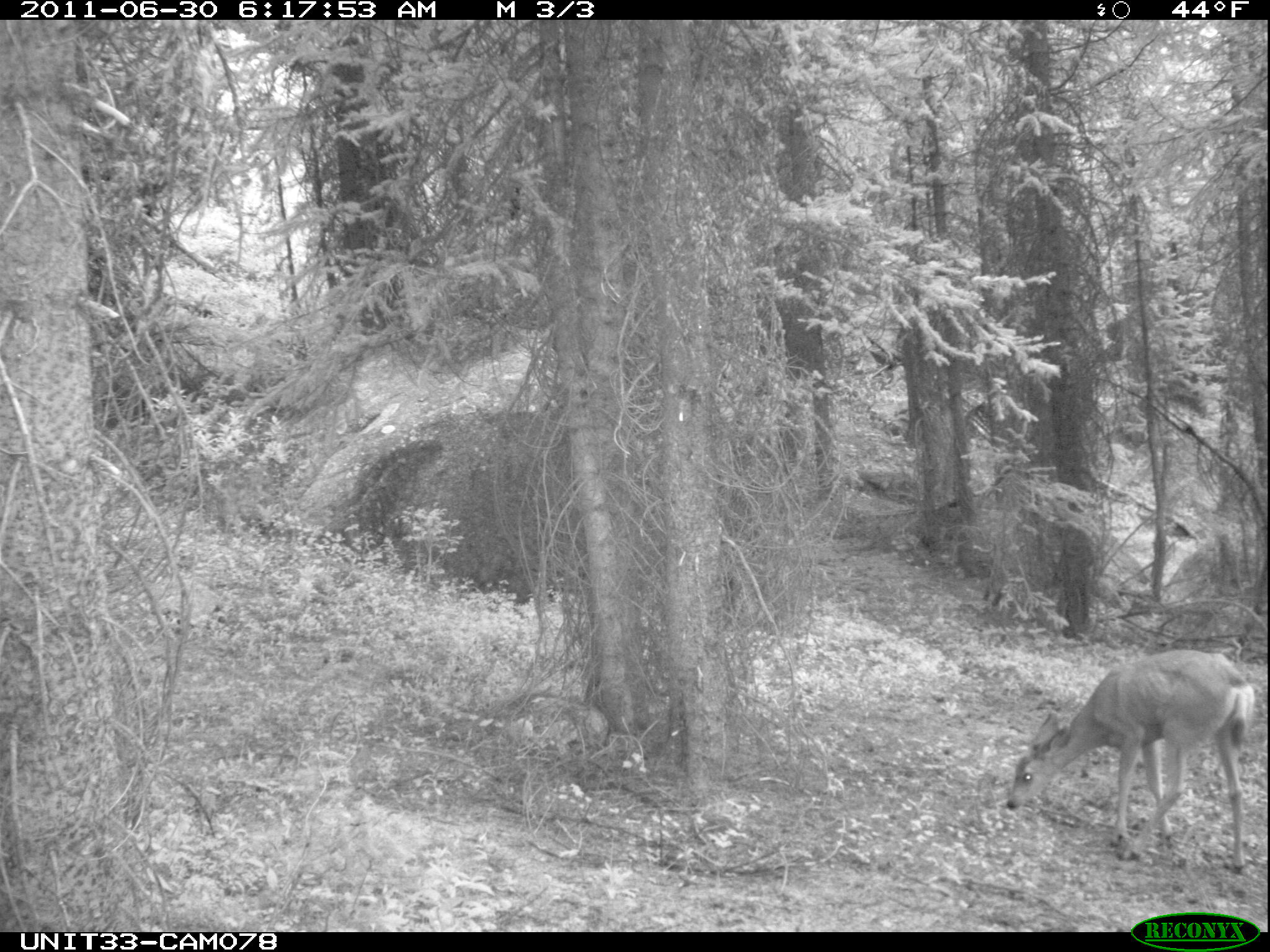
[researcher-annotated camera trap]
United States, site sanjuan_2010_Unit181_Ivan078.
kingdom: Animalia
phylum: Chordata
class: Mammalia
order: Artiodactyla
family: Cervidae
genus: Odocoileus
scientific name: Odocoileus hemionus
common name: mule deer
Odocoileus hemionus (mule deer).